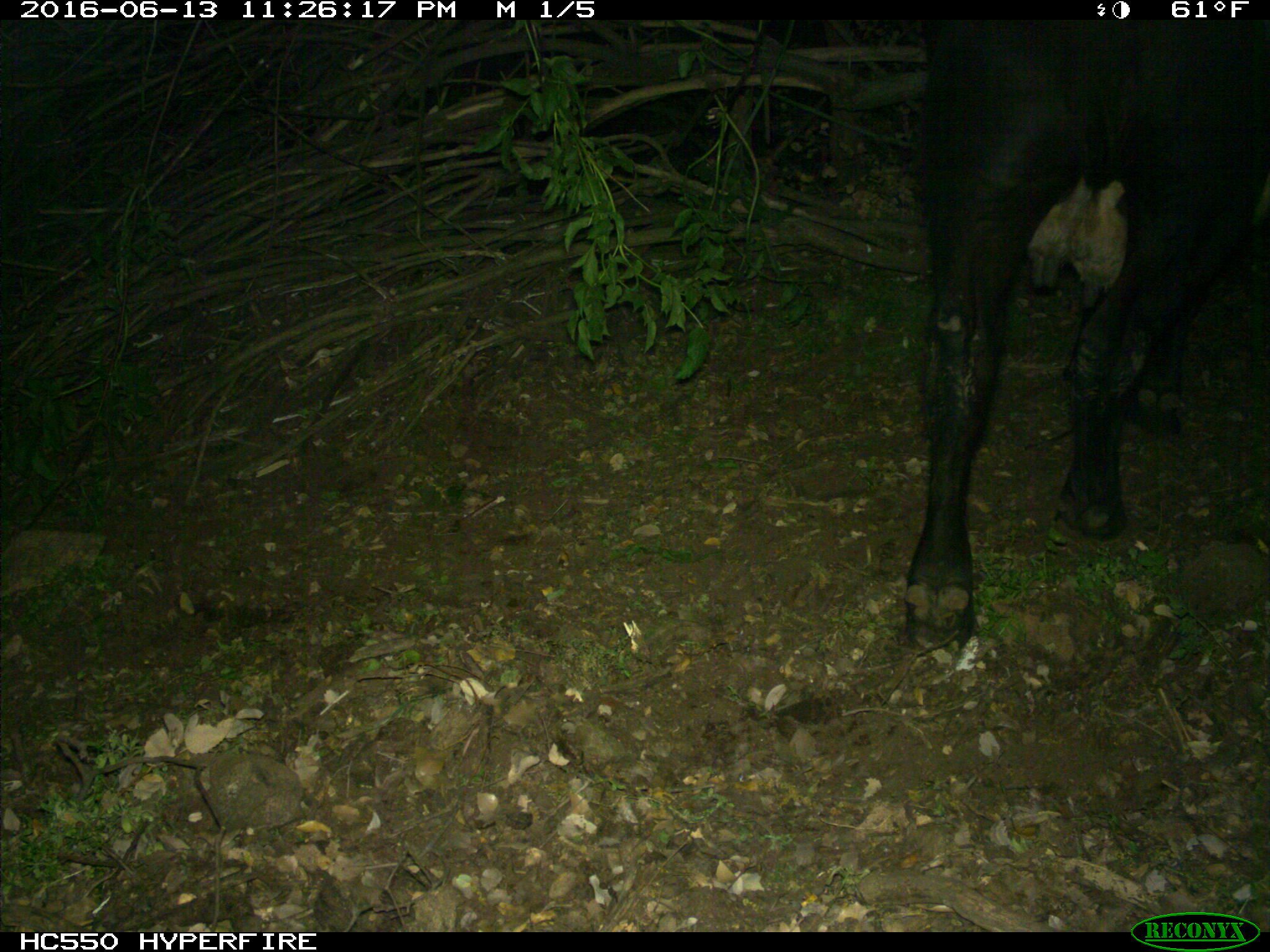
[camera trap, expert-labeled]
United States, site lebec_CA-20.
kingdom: Animalia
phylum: Chordata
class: Mammalia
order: Artiodactyla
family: Bovidae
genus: Bos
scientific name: Bos taurus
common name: domestic cow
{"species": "Bos taurus (domestic cow)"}